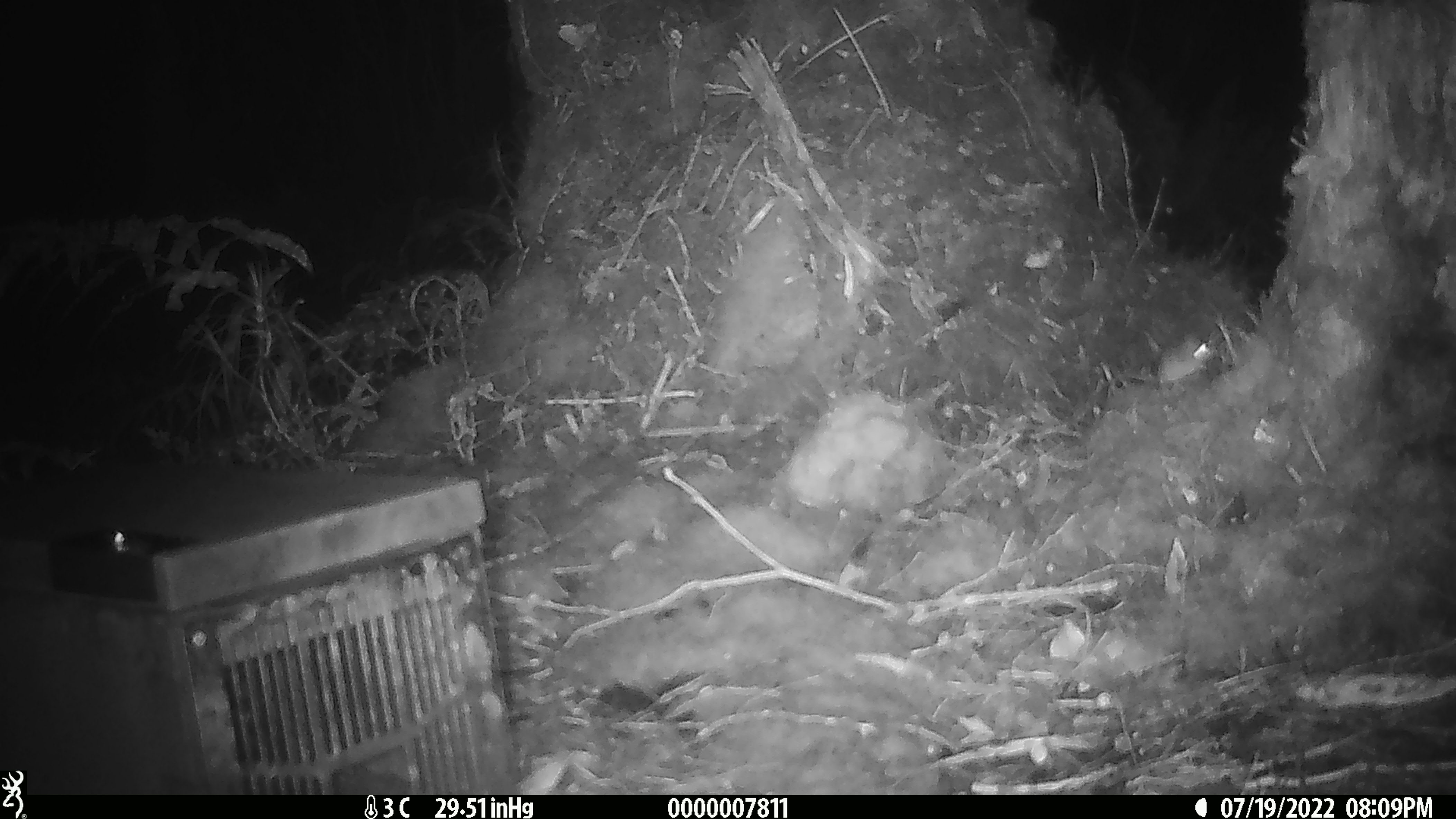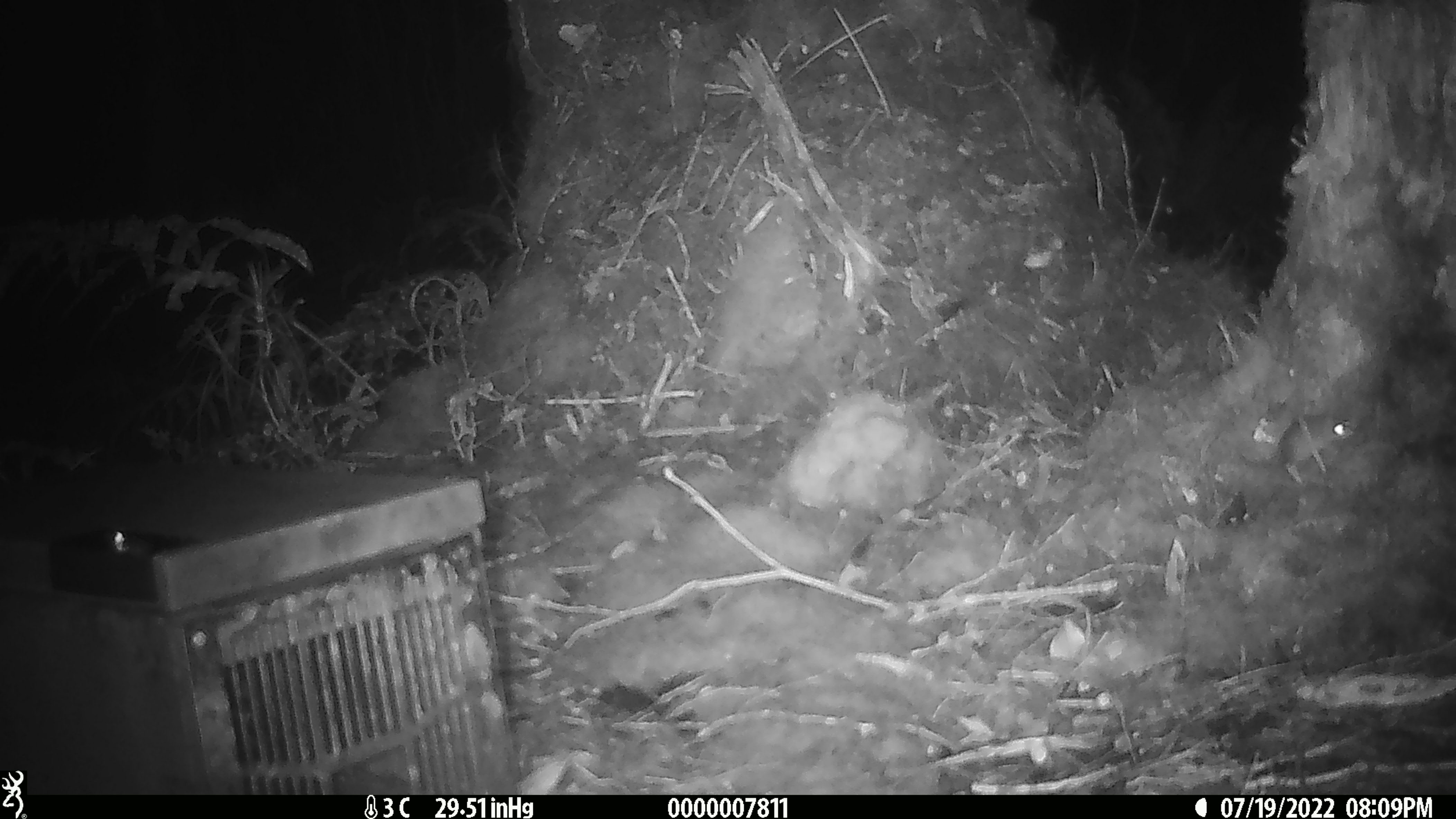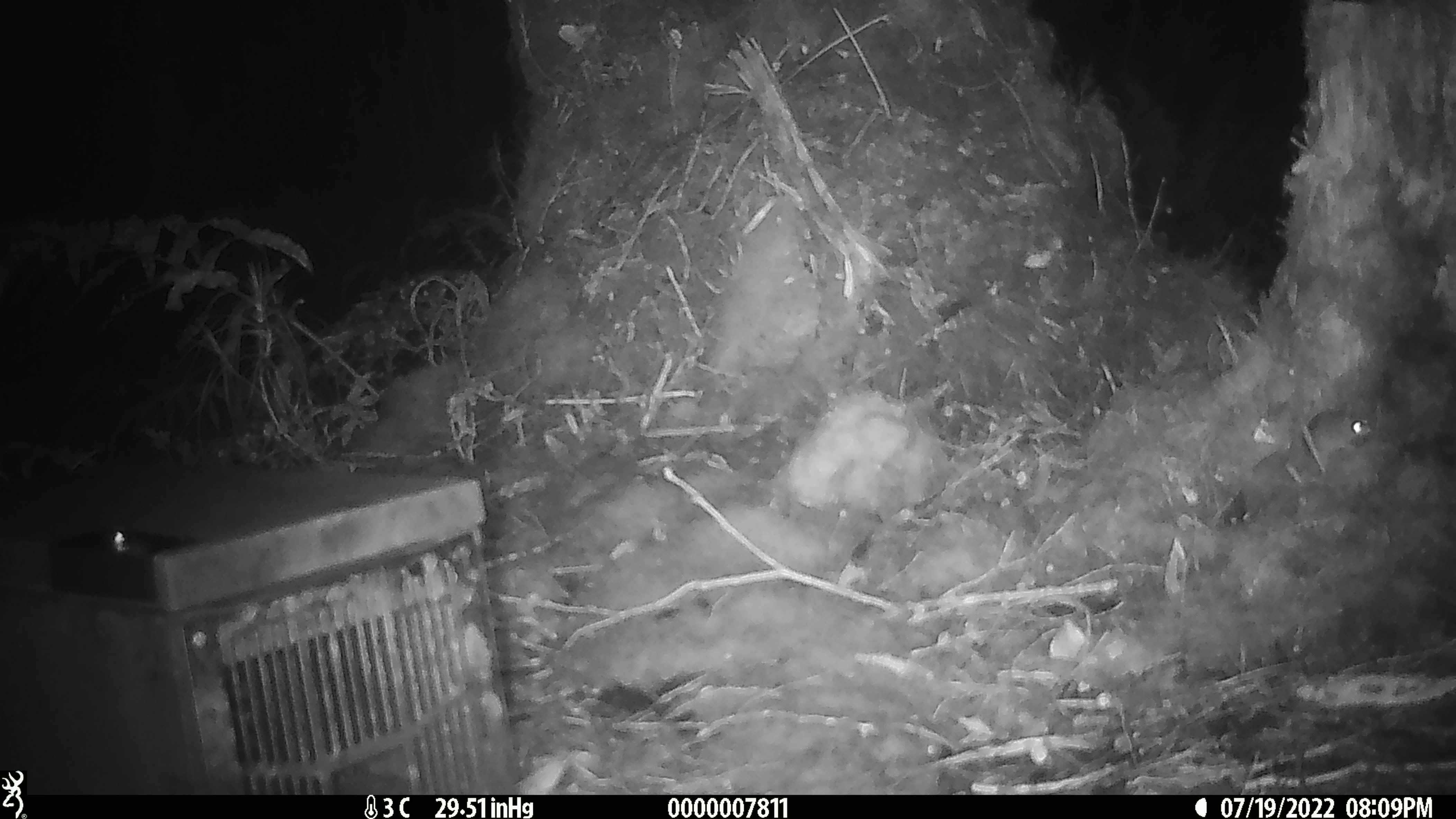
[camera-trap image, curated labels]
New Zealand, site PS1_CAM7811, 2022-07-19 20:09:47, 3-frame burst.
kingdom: Animalia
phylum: Chordata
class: Mammalia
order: Rodentia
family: Muridae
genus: Mus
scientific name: Mus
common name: mouse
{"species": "mouse (Mus)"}